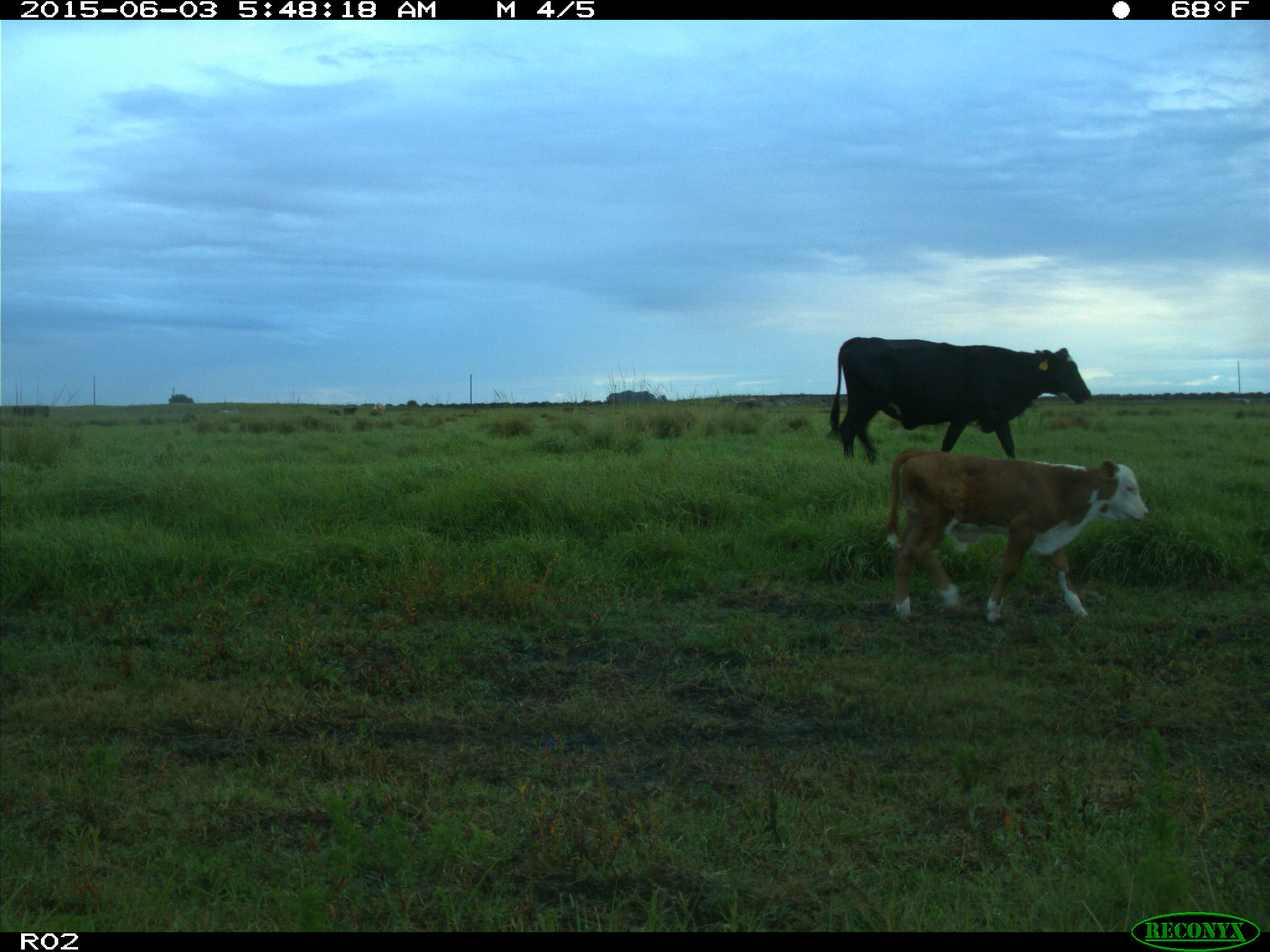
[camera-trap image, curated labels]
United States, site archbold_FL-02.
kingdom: Animalia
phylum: Chordata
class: Mammalia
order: Artiodactyla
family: Bovidae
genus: Bos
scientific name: Bos taurus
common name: domestic cow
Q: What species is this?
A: Bos taurus (domestic cow).